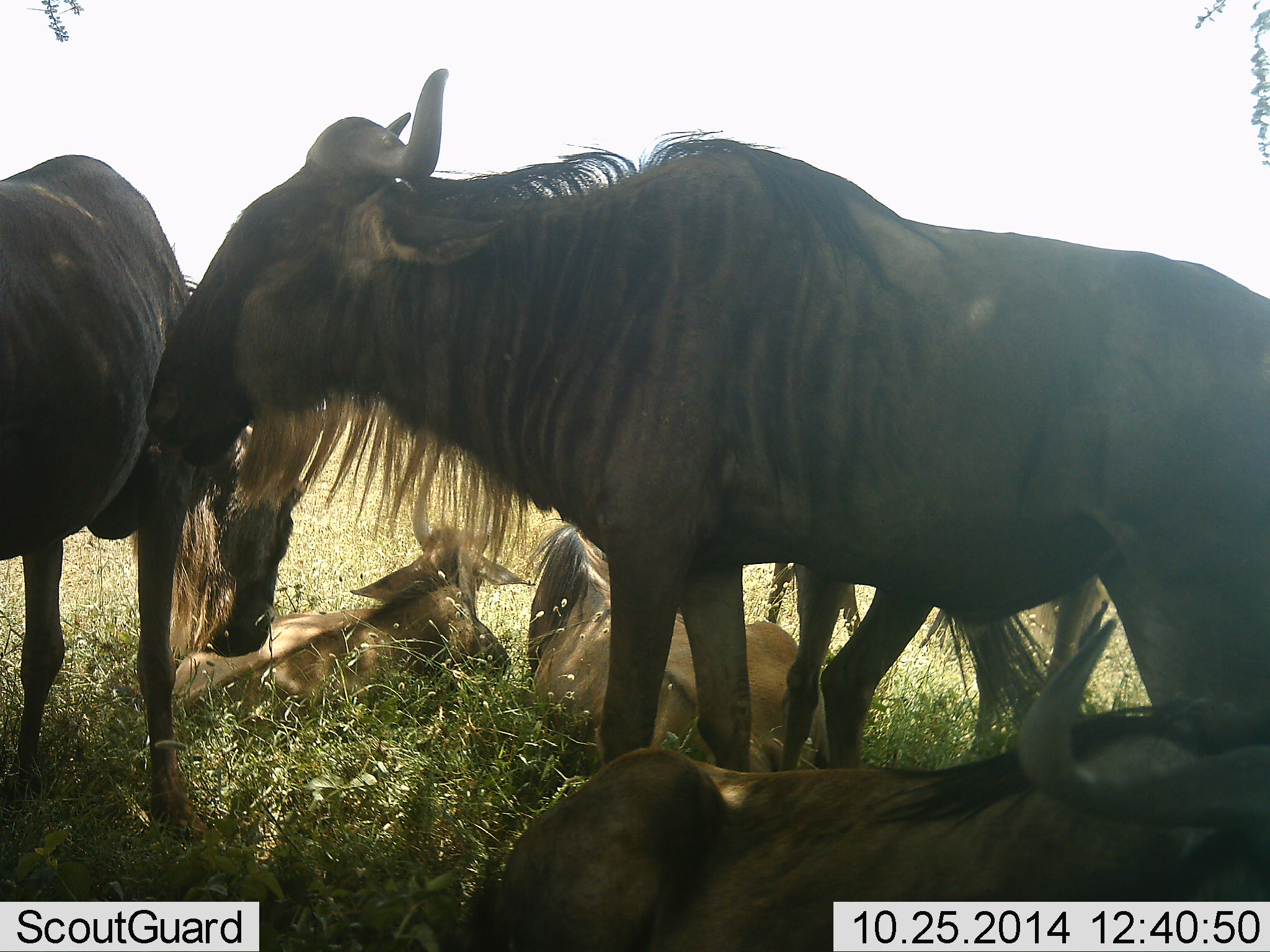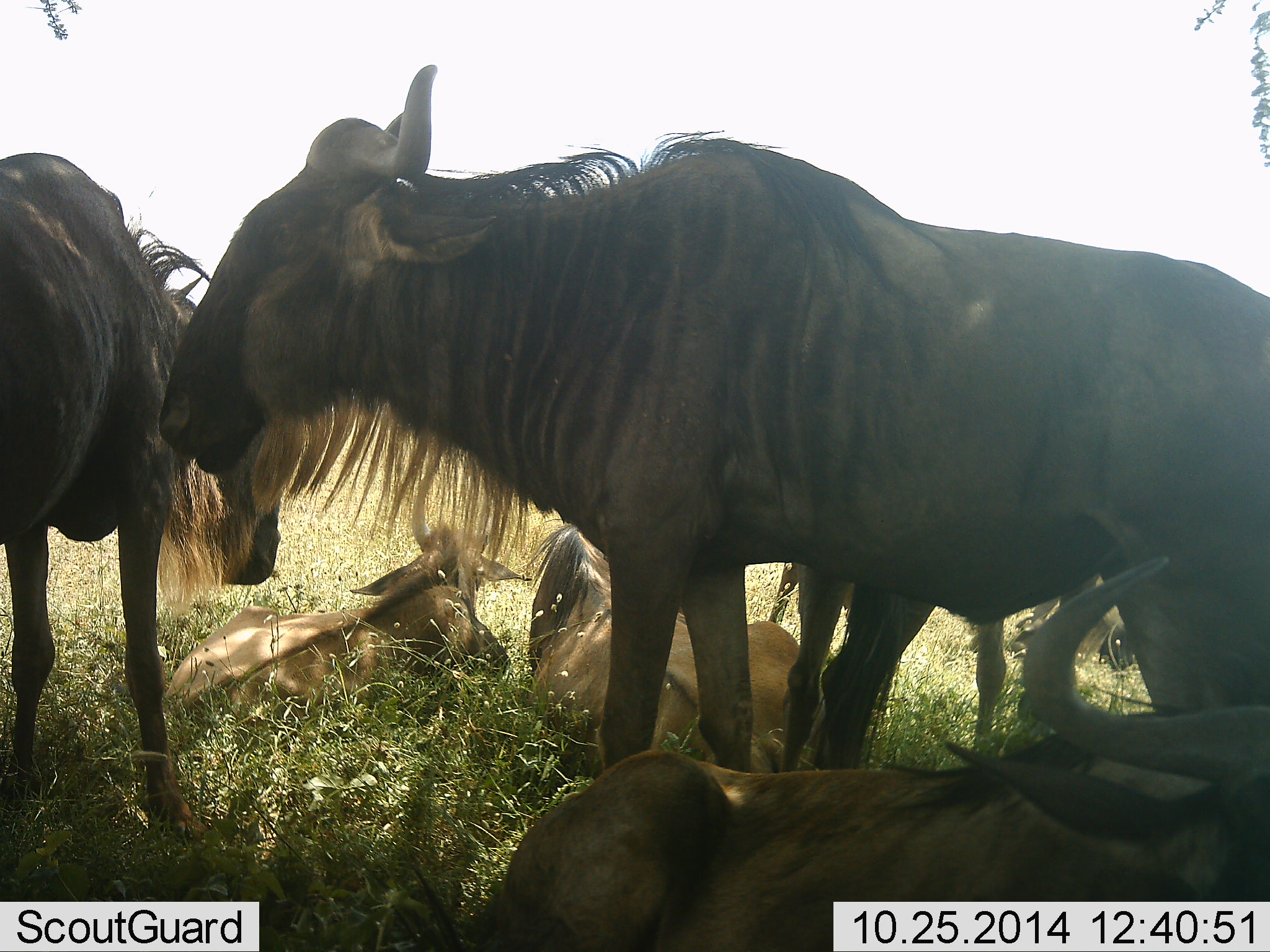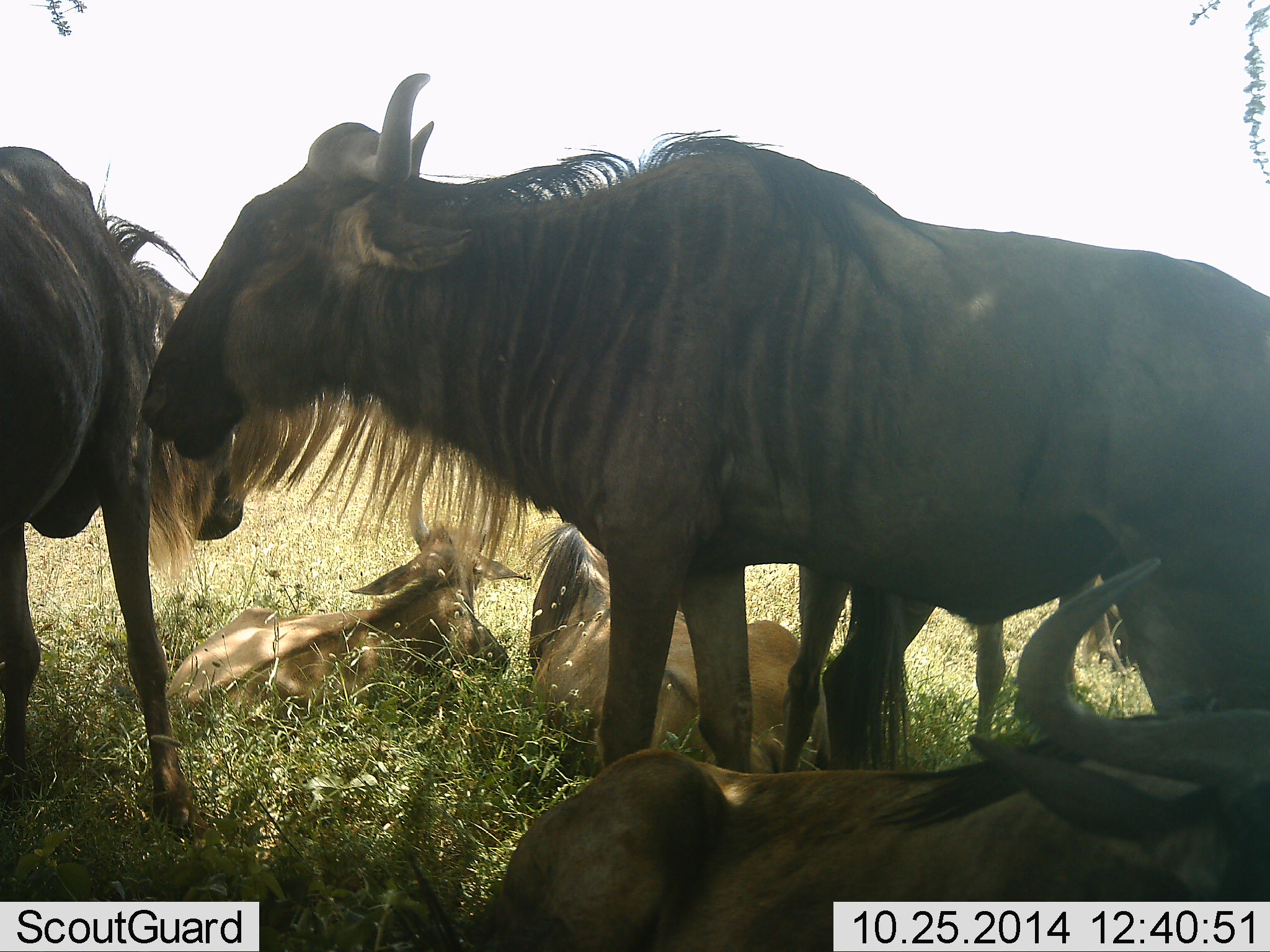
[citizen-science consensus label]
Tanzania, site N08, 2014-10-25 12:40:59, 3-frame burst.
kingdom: Animalia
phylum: Chordata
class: Mammalia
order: Artiodactyla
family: Bovidae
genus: Connochaetes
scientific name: Connochaetes taurinus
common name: blue wildebeest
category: wildebeest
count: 6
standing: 100%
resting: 100%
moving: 10%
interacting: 20%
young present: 10%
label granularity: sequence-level